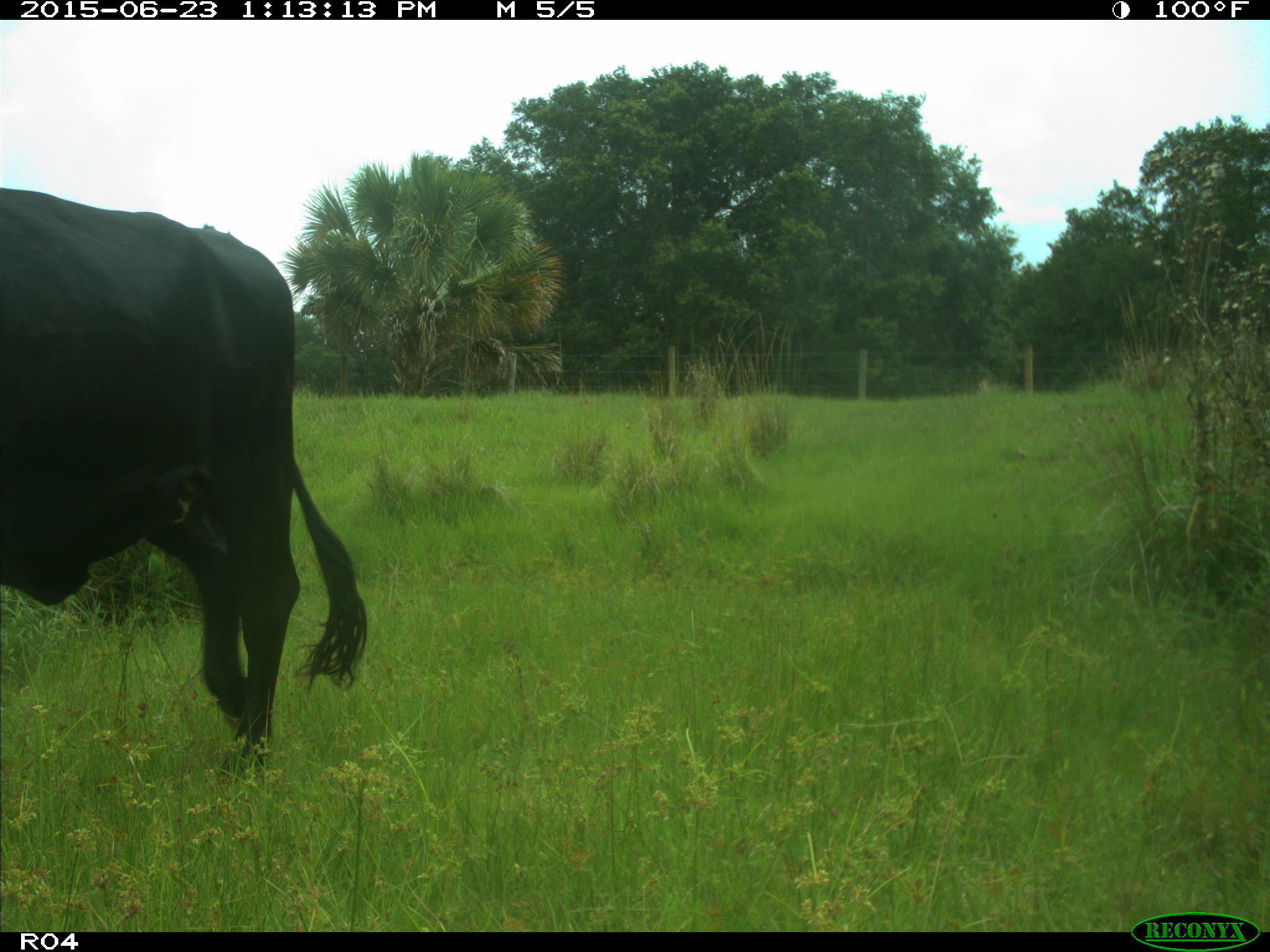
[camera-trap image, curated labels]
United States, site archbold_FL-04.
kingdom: Animalia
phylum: Chordata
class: Mammalia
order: Artiodactyla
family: Bovidae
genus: Bos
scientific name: Bos taurus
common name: domestic cow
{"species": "Bos taurus (domestic cow)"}